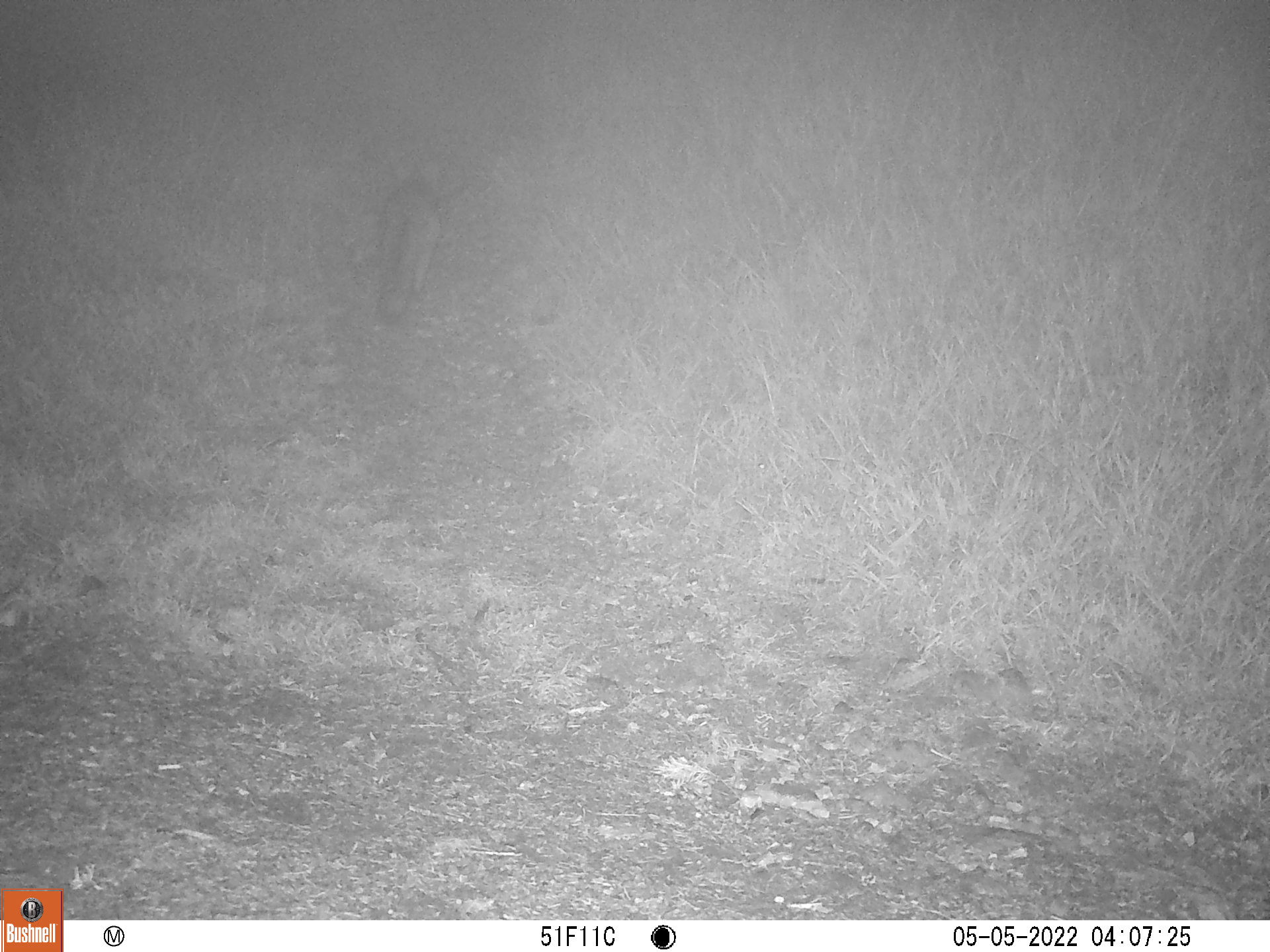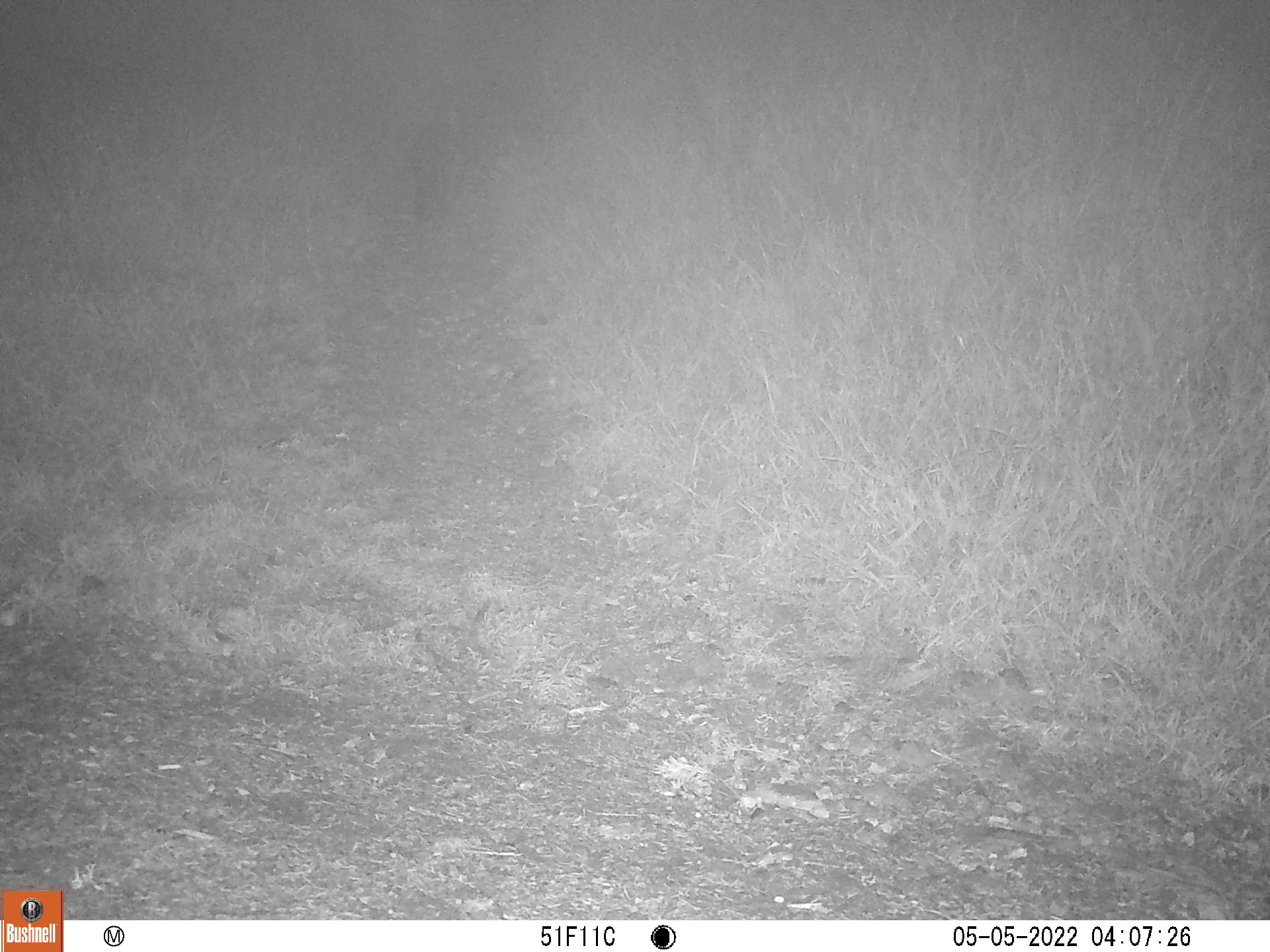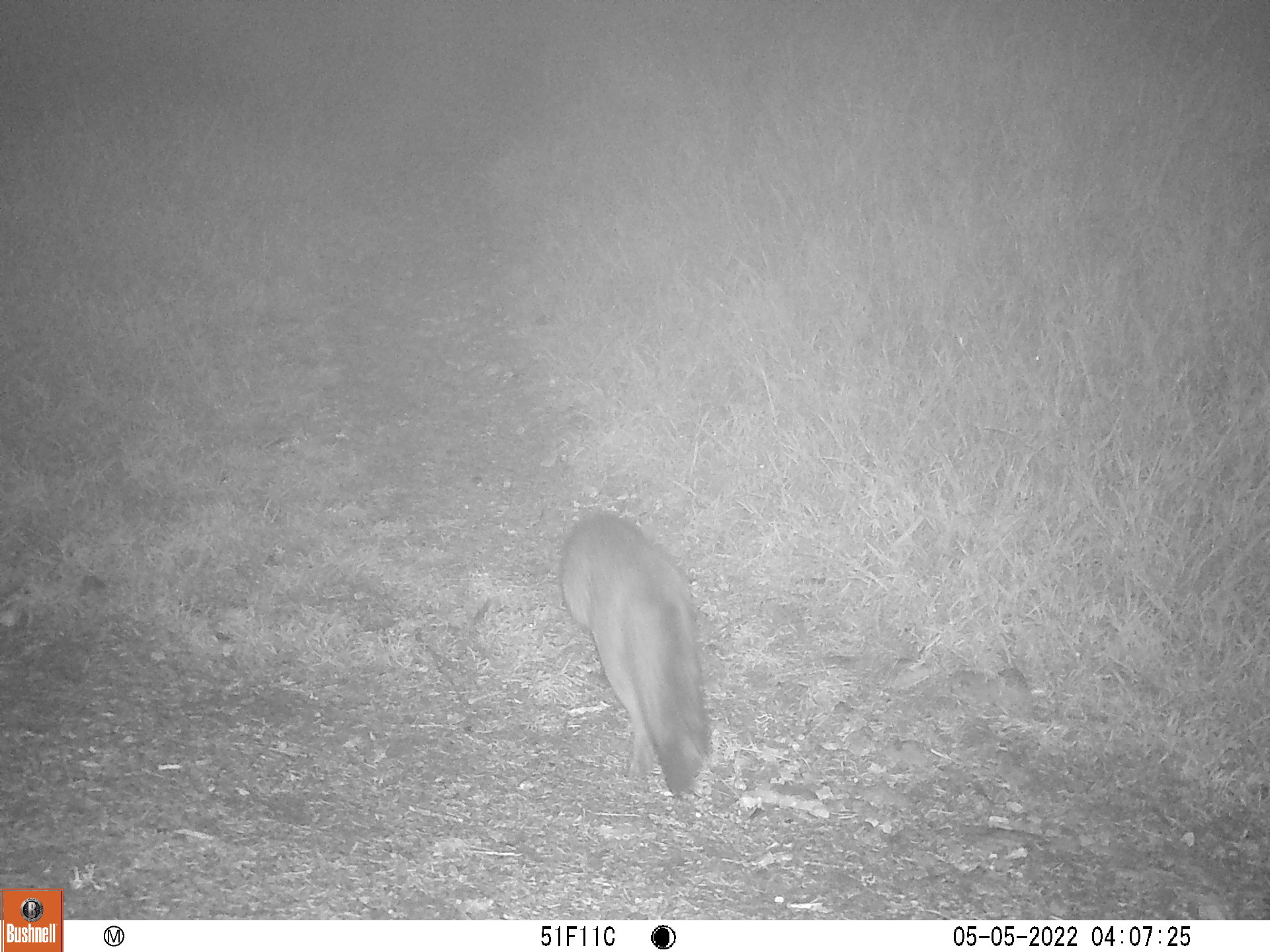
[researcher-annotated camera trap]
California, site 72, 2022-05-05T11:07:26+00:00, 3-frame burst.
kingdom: Animalia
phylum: Chordata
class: Mammalia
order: Carnivora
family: Canidae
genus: Urocyon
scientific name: Urocyon cinereoargenteus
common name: gray fox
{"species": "gray fox (Urocyon cinereoargenteus)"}